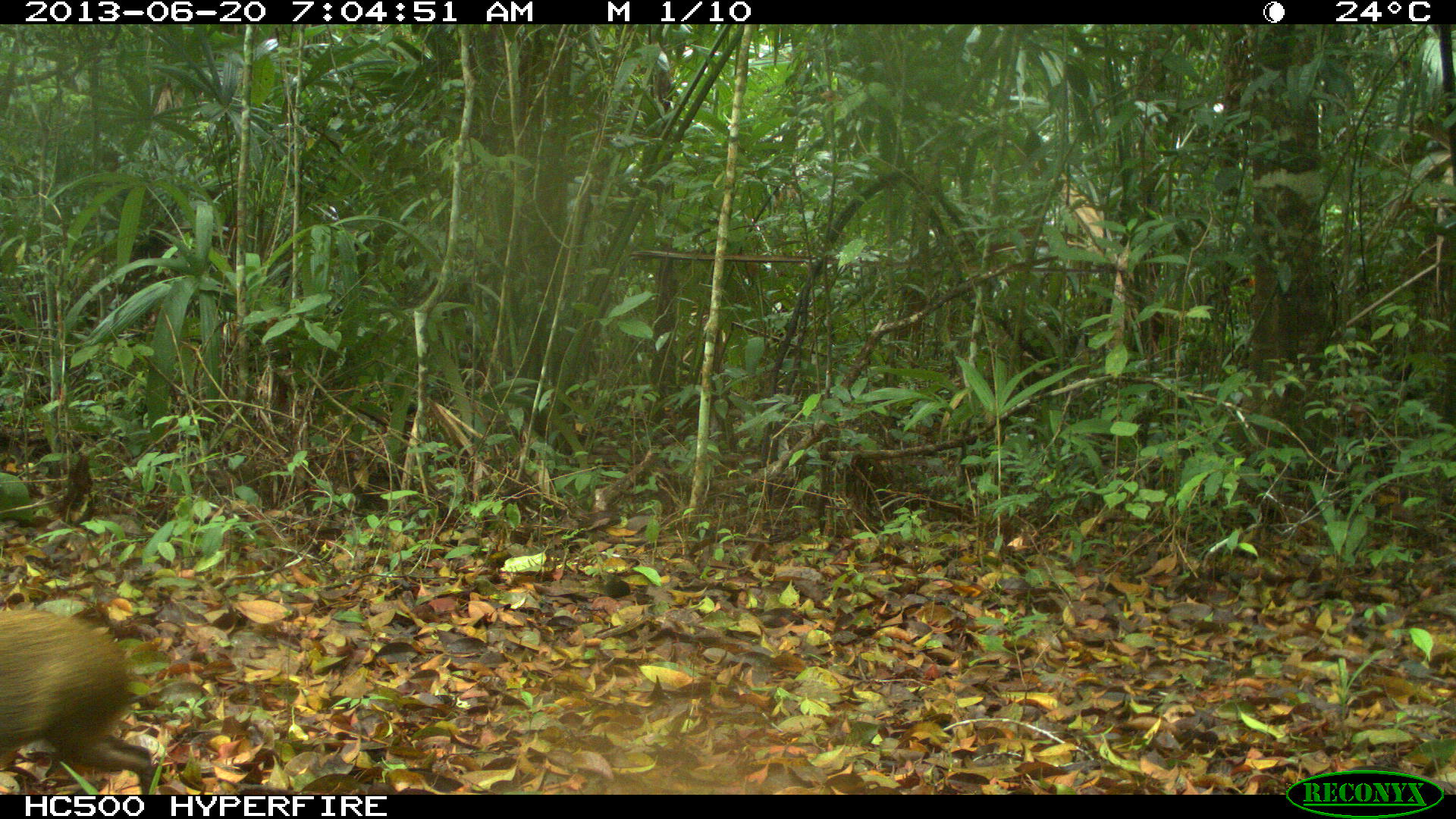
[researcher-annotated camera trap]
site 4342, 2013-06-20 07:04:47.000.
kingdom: Animalia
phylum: Chordata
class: Mammalia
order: Rodentia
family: Dasyproctidae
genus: Dasyprocta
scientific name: Dasyprocta punctata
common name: central american agouti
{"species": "Dasyprocta punctata (central american agouti)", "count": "1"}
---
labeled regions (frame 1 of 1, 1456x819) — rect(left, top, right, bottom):
dasyprocta punctata: rect(0, 606, 156, 794)